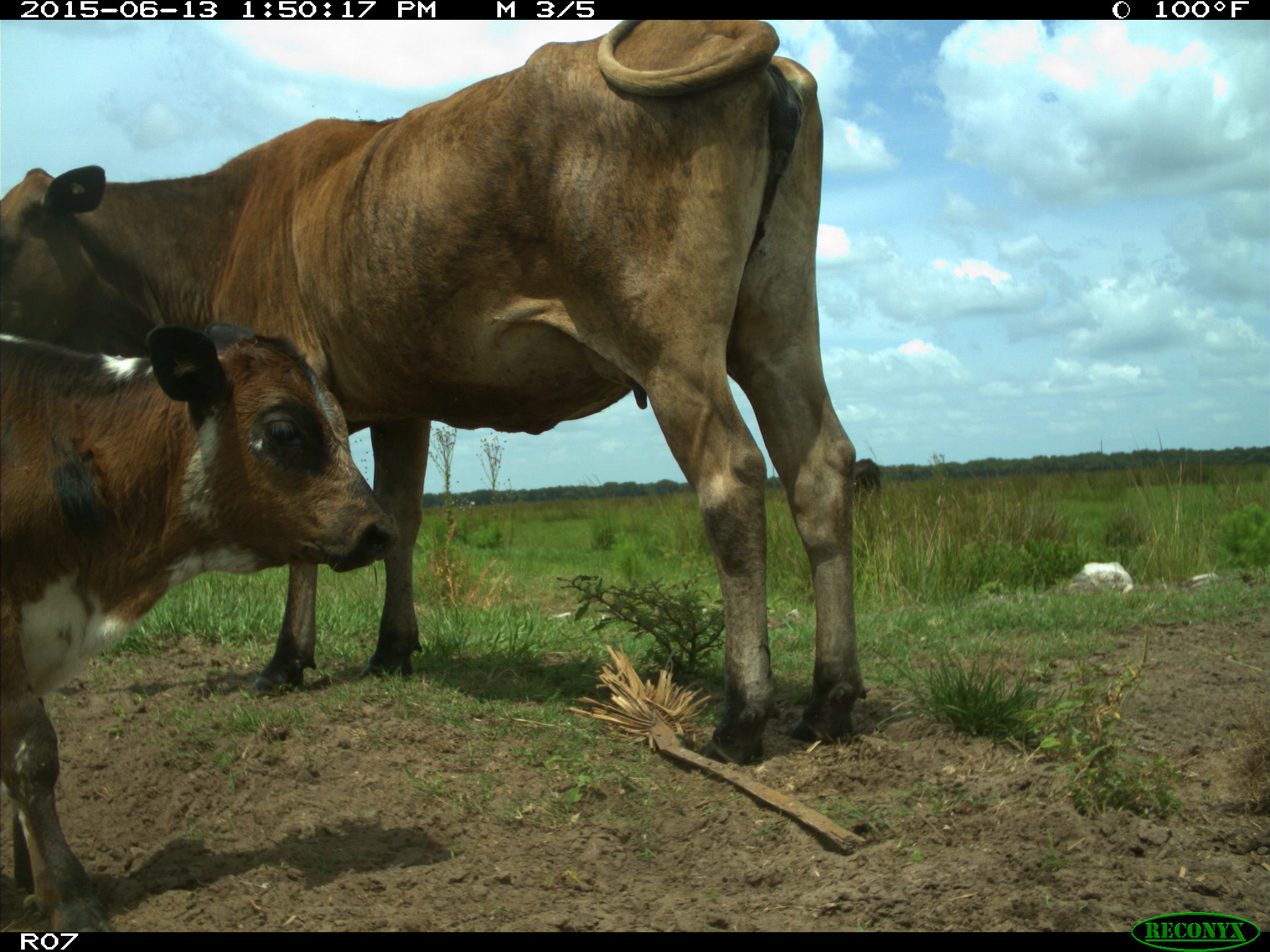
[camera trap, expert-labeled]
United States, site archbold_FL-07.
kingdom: Animalia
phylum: Chordata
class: Mammalia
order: Artiodactyla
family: Bovidae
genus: Bos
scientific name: Bos taurus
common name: domestic cow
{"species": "Bos taurus (domestic cow)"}